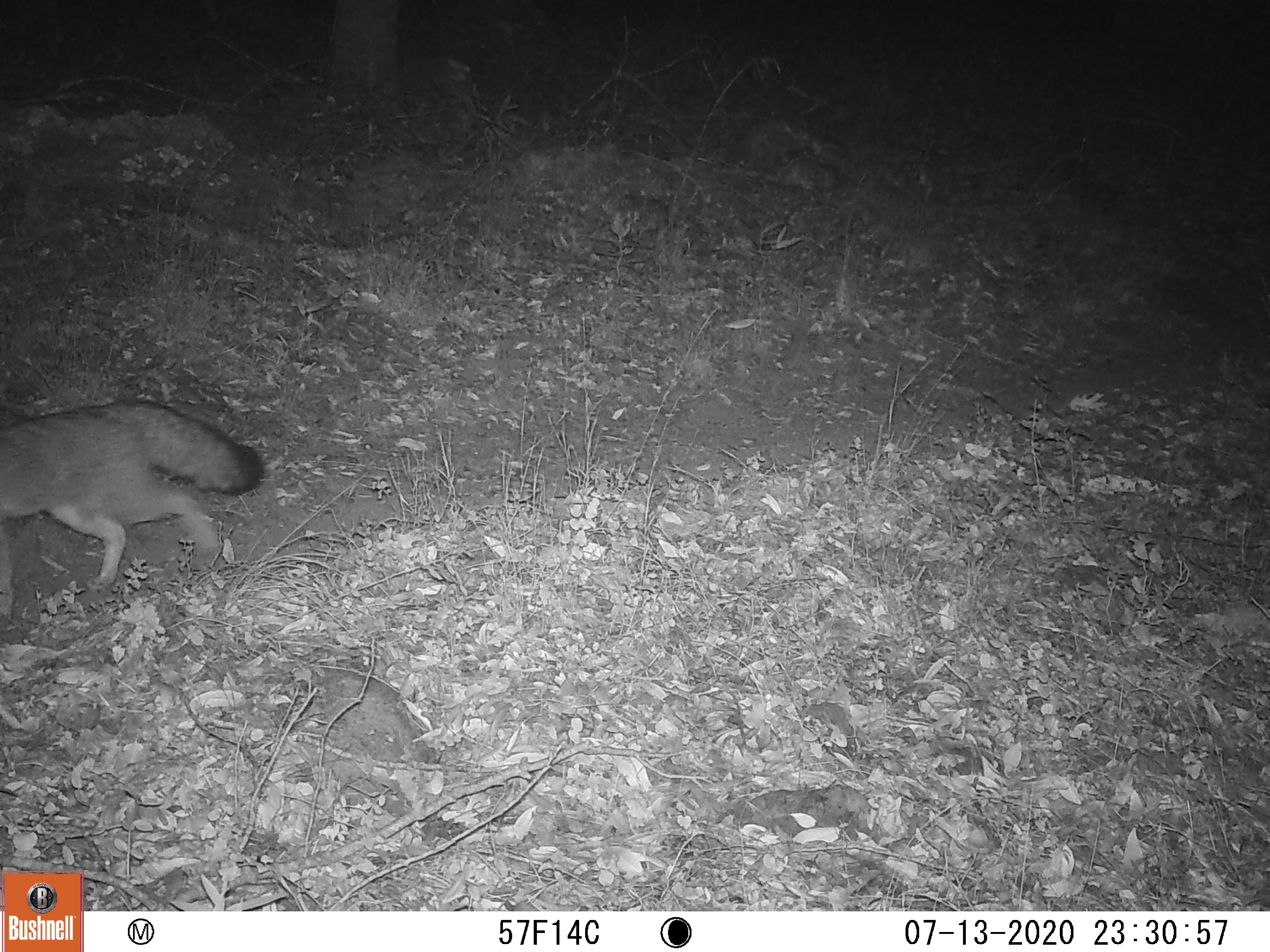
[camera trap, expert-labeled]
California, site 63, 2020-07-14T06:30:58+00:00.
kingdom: Animalia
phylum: Chordata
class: Mammalia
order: Carnivora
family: Canidae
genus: Urocyon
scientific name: Urocyon cinereoargenteus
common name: gray fox